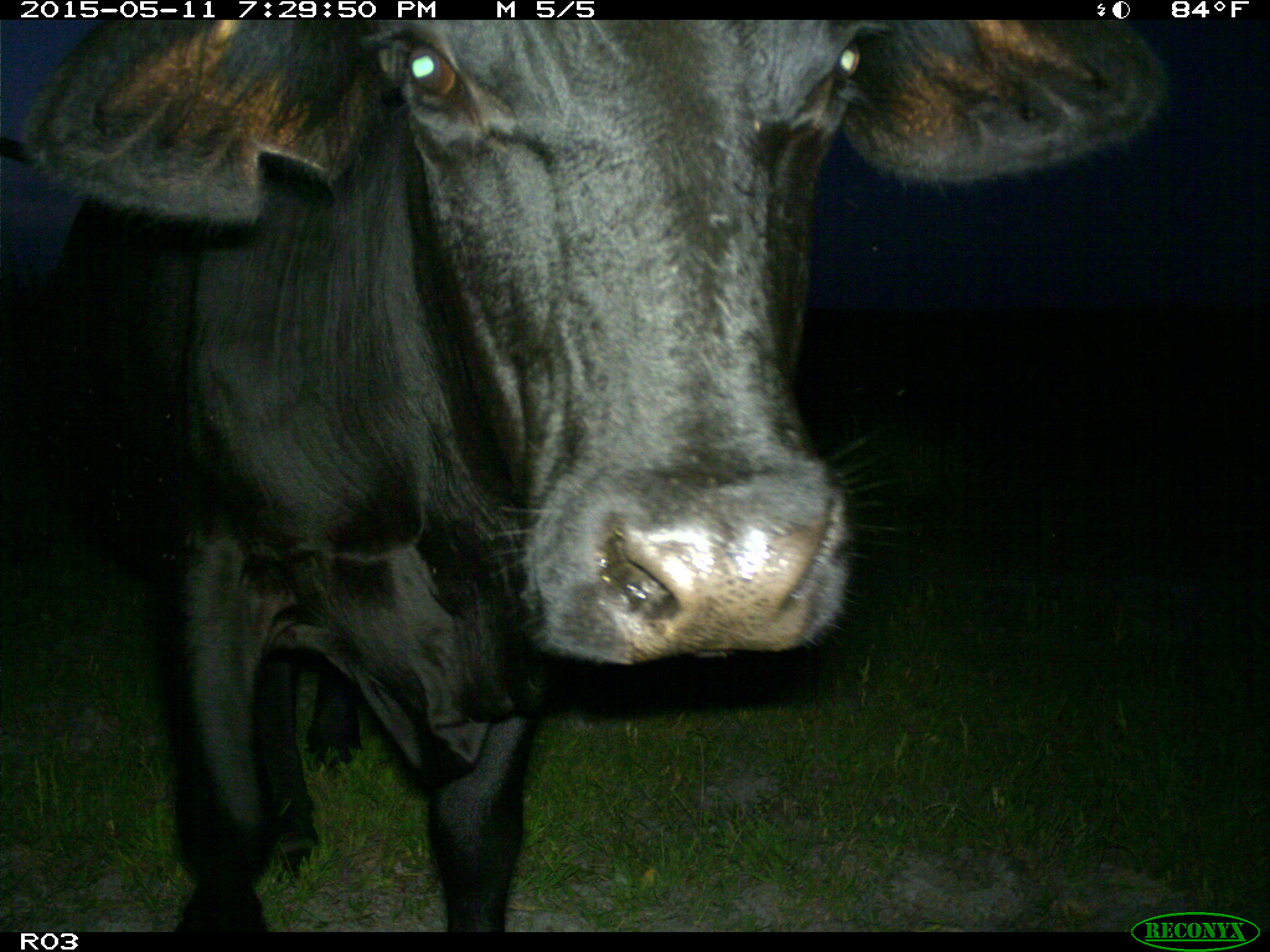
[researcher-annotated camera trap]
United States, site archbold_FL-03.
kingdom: Animalia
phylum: Chordata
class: Mammalia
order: Artiodactyla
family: Bovidae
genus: Bos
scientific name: Bos taurus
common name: domestic cow